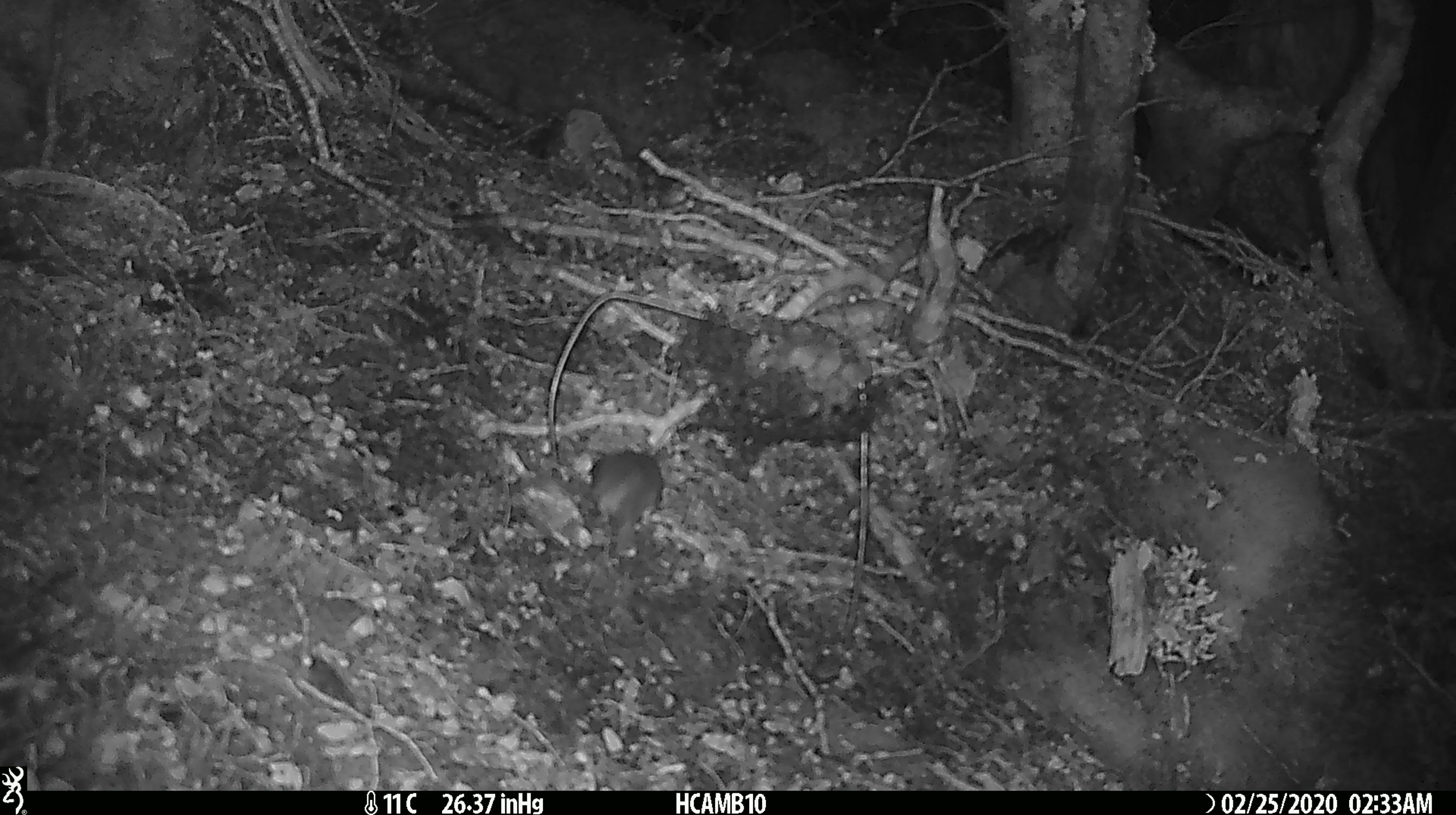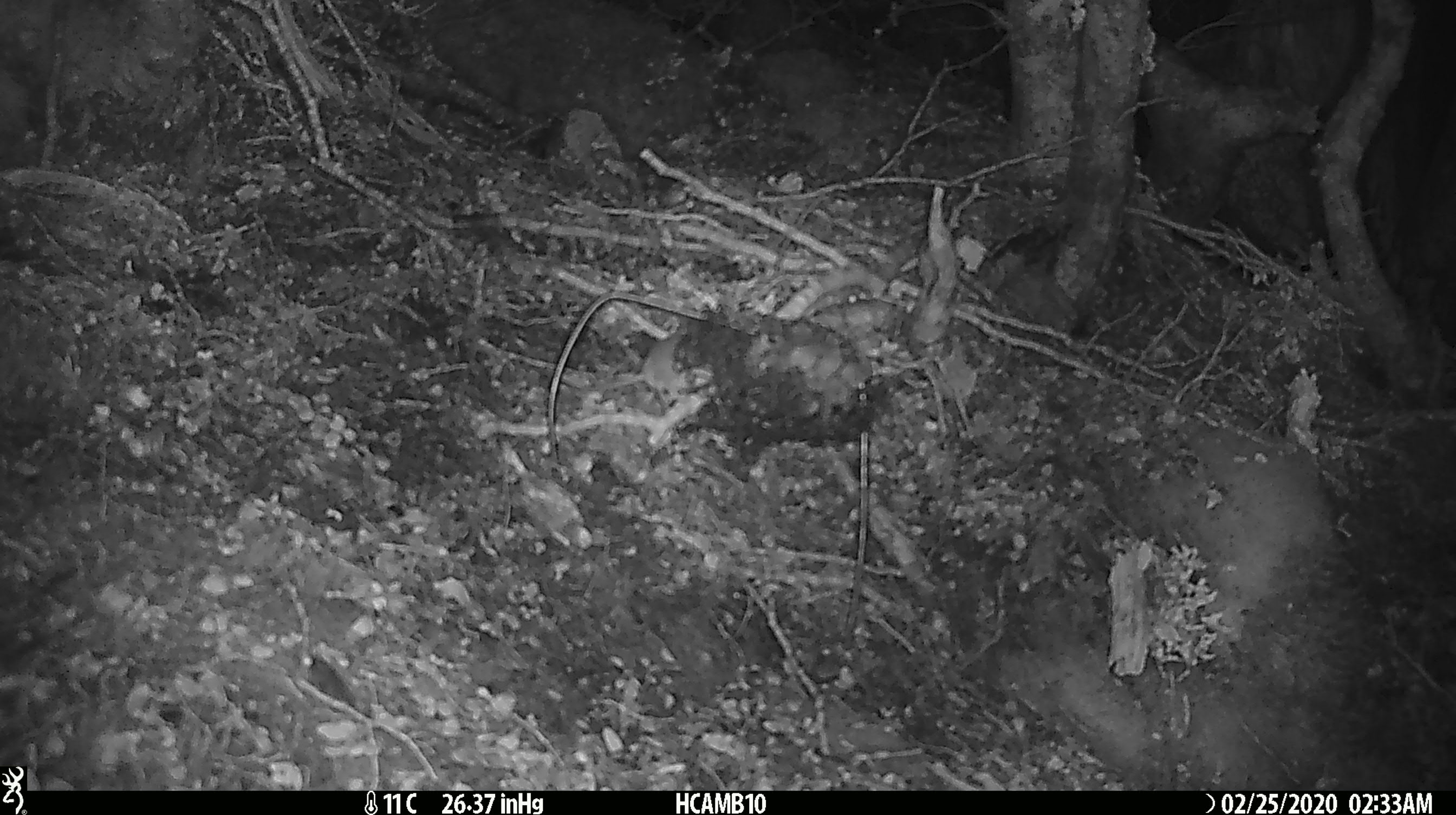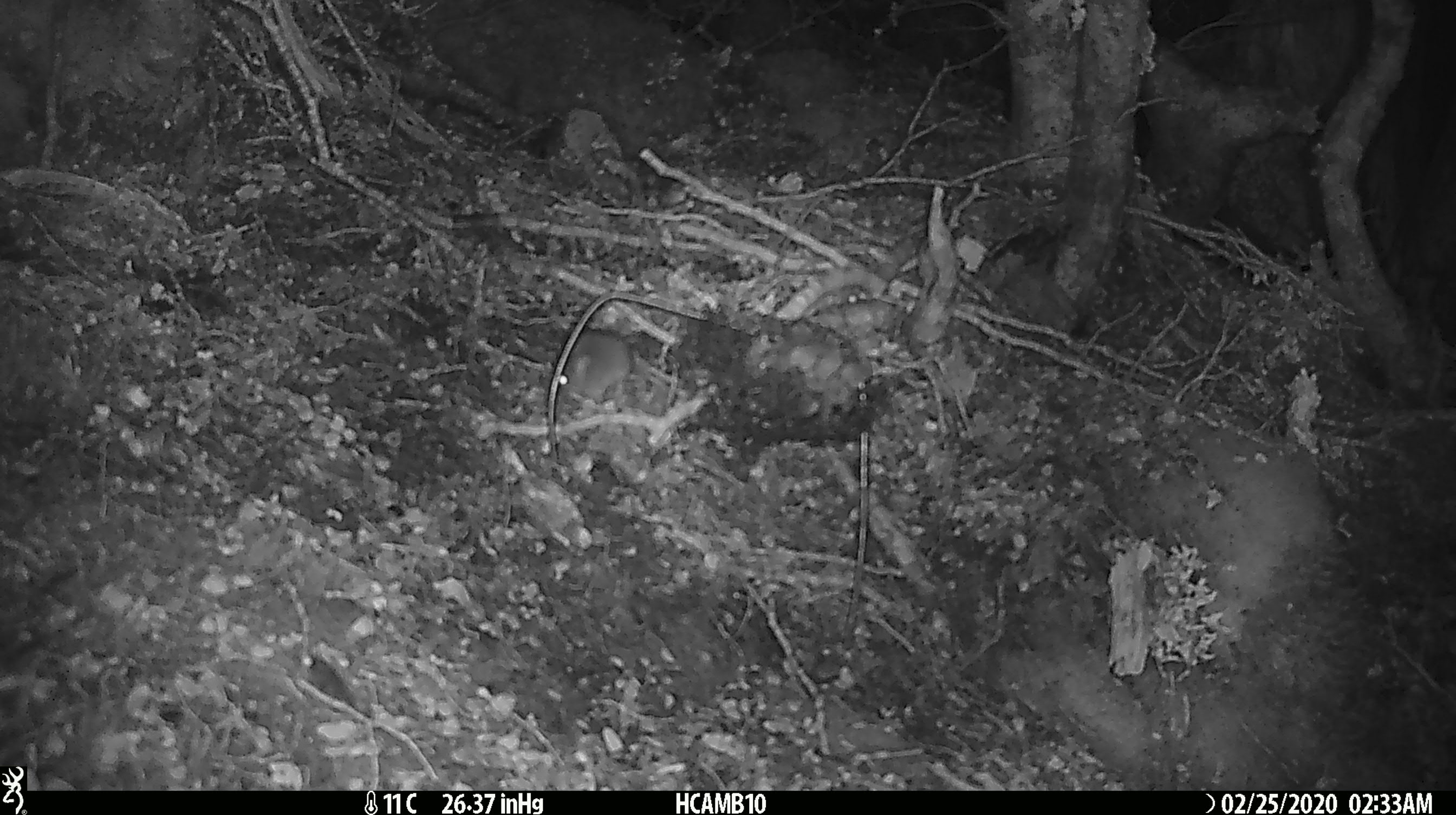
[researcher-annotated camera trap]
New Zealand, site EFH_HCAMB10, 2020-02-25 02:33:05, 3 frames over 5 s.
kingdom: Animalia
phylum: Chordata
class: Mammalia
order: Rodentia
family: Muridae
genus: Mus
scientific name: Mus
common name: mouse